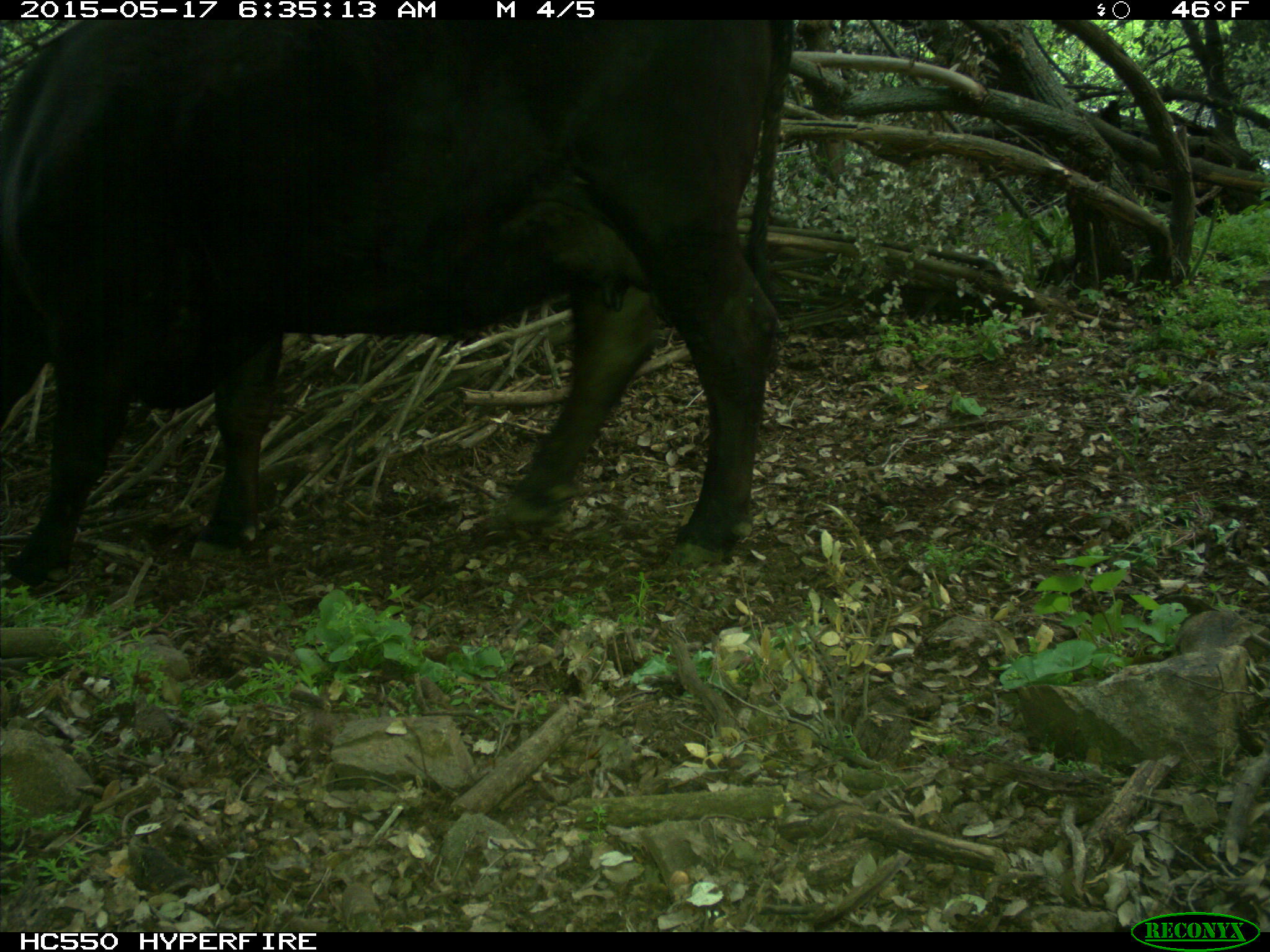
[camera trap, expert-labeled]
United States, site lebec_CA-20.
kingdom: Animalia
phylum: Chordata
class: Mammalia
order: Artiodactyla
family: Bovidae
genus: Bos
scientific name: Bos taurus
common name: domestic cow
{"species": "Bos taurus (domestic cow)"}